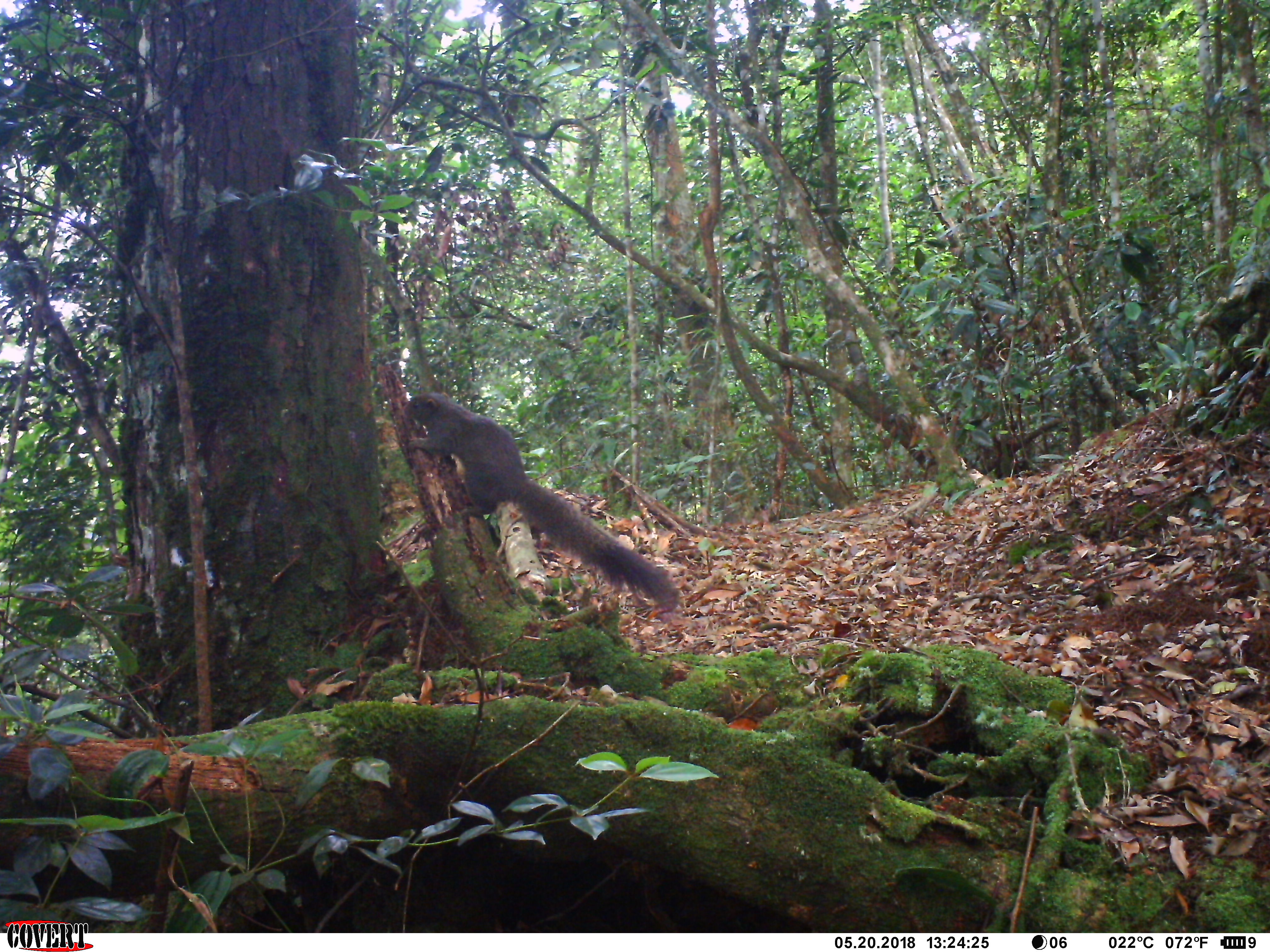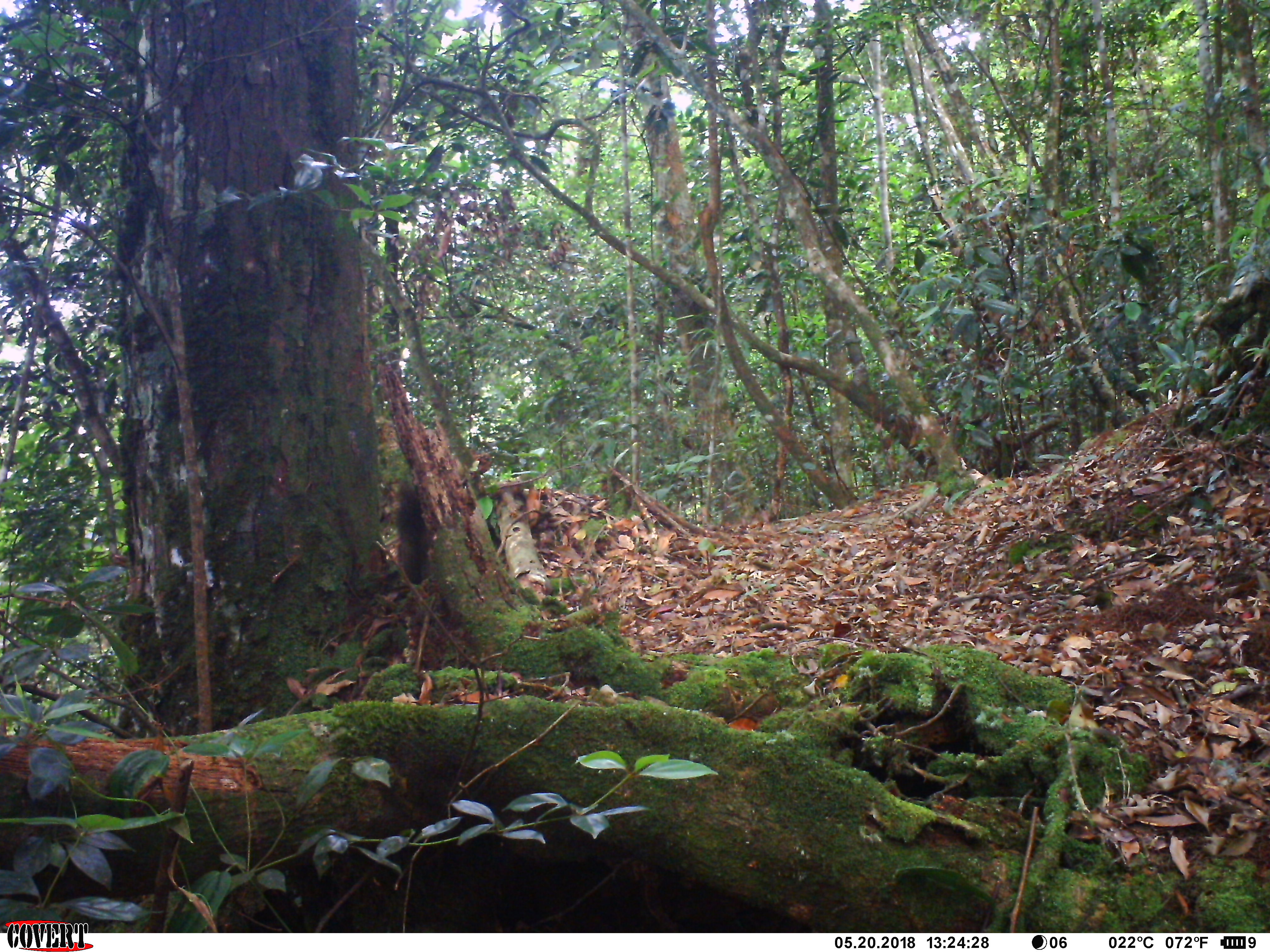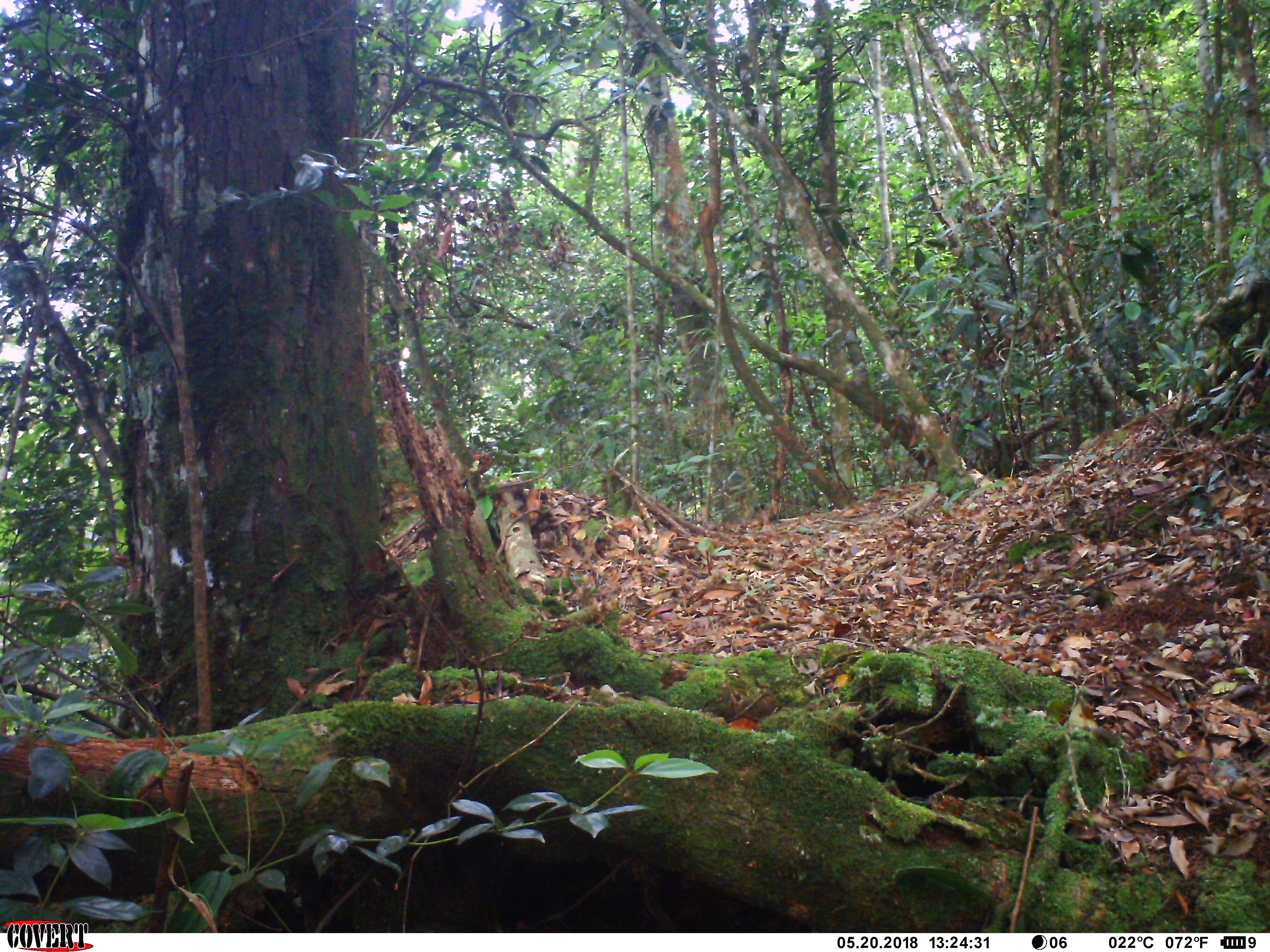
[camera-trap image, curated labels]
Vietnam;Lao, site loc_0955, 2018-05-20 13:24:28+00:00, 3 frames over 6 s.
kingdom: Animalia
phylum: Chordata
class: Mammalia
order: Rodentia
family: Sciuridae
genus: Sciurus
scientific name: Sciurus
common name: squirrel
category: unidentified squirrel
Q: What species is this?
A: Unidentified squirrel (squirrel) (Sciurus).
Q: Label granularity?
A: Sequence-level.